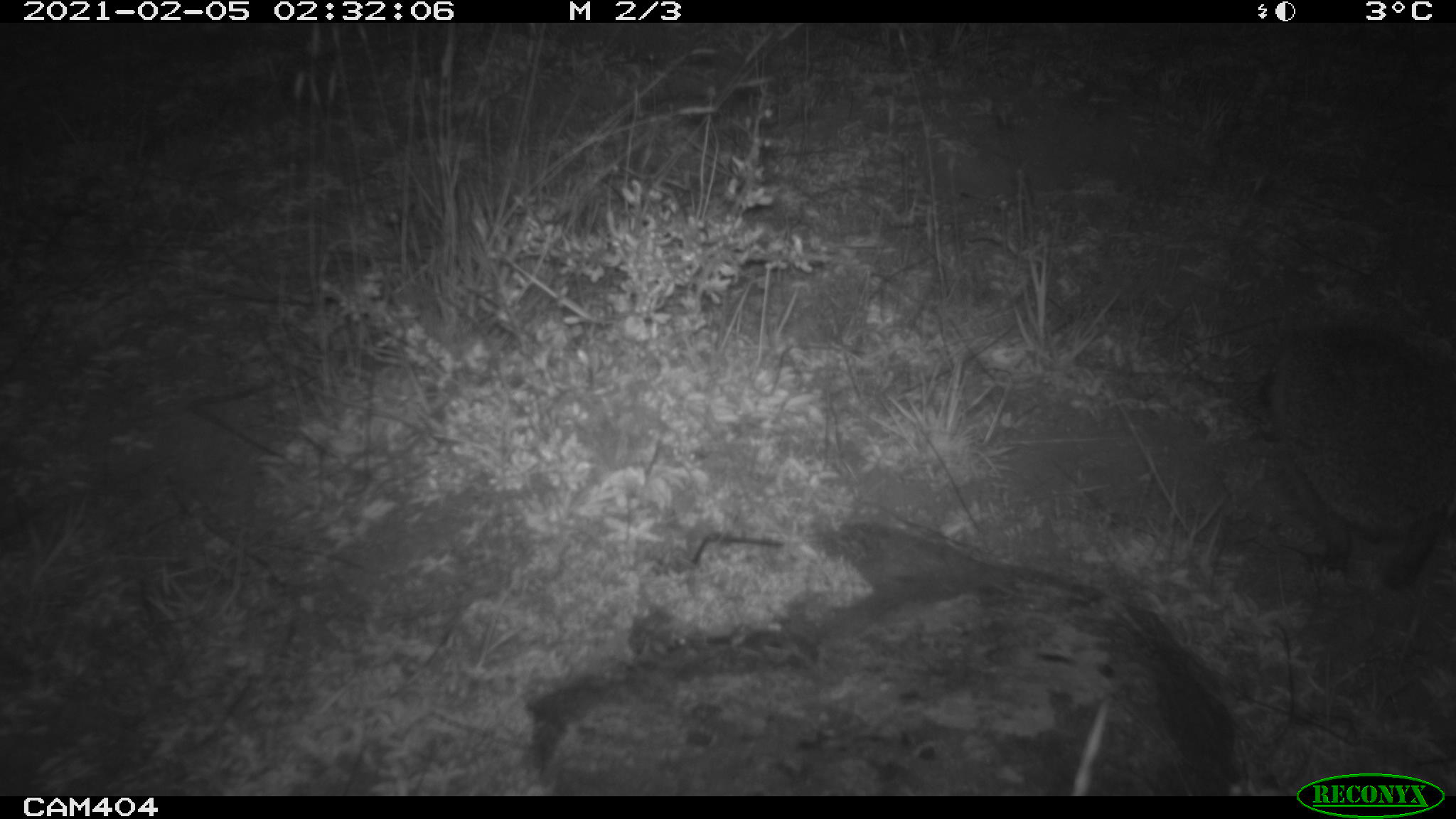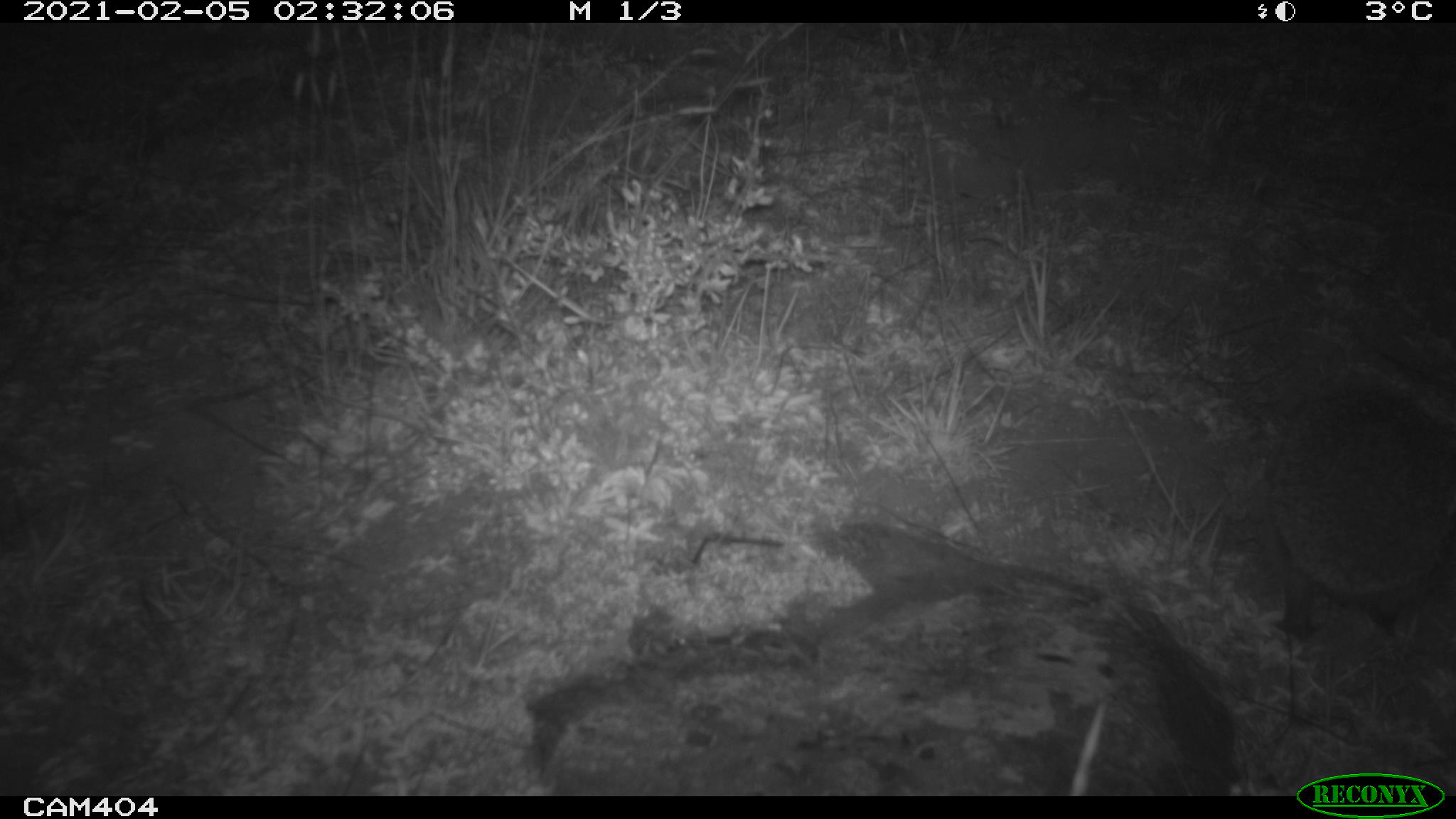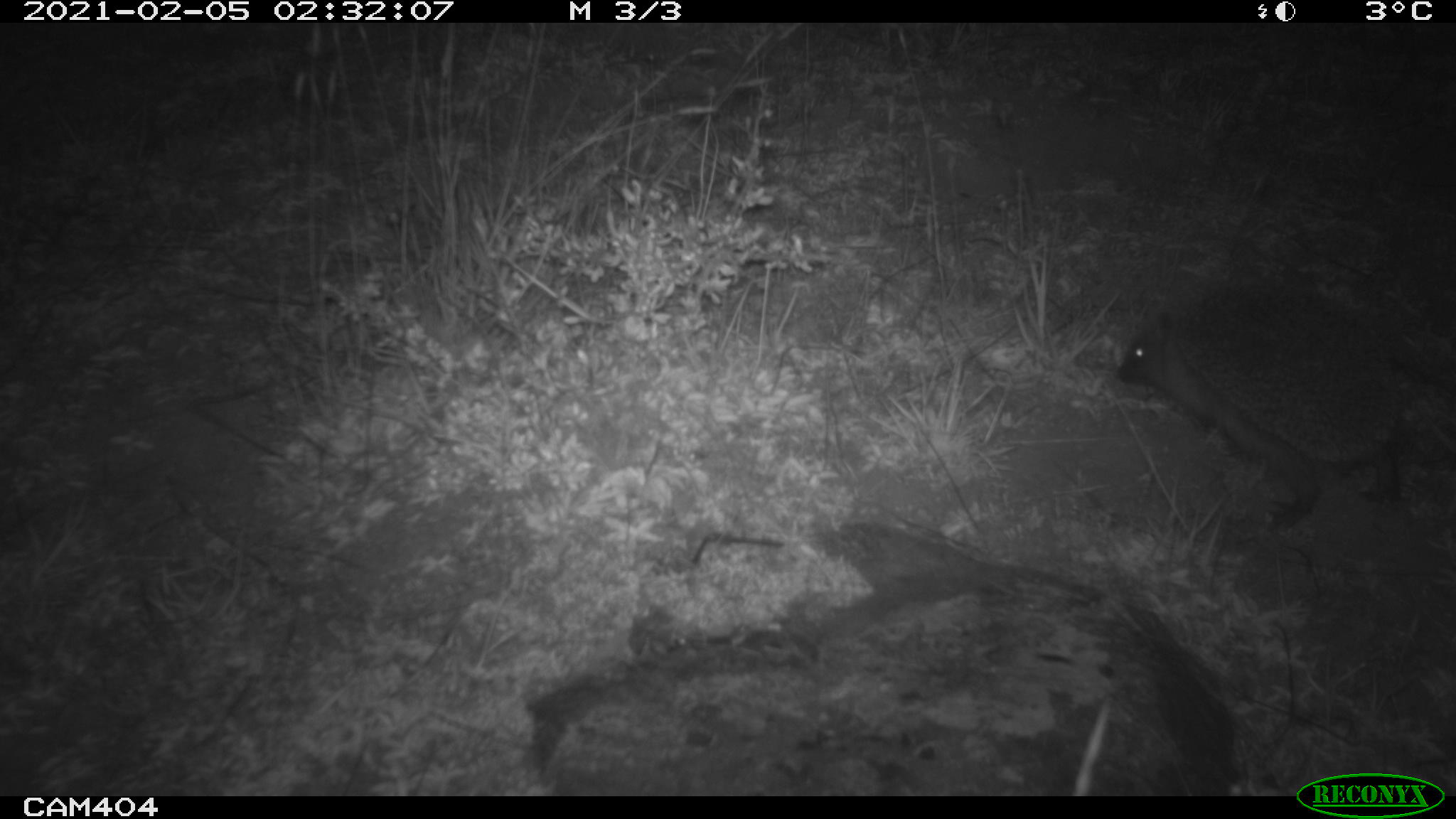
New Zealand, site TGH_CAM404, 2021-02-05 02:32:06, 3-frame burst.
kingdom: Animalia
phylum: Chordata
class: Mammalia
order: Eulipotyphla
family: Erinaceidae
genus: Erinaceus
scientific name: Erinaceus europaeus europaeus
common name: european hedgehog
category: hedgehog